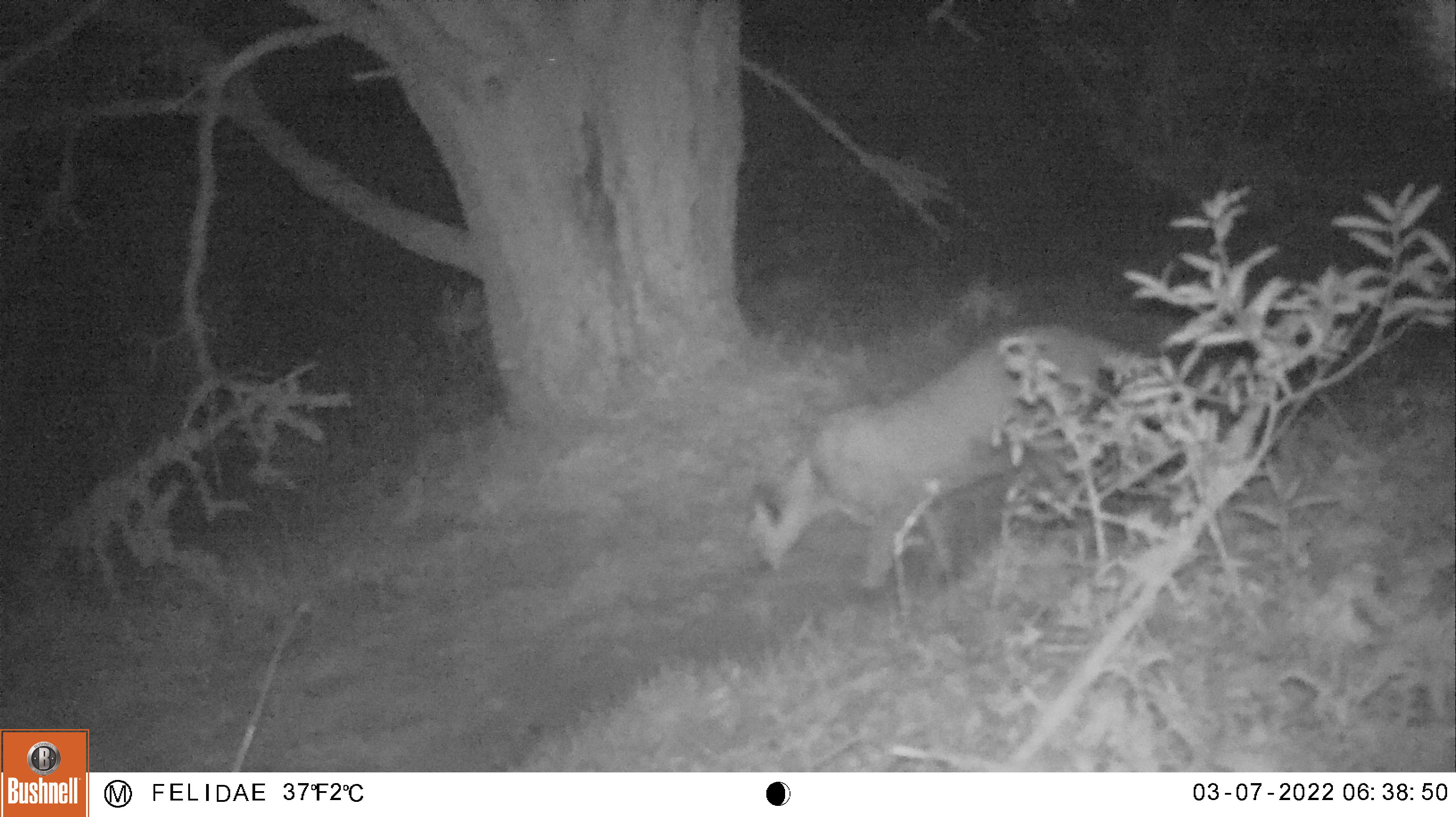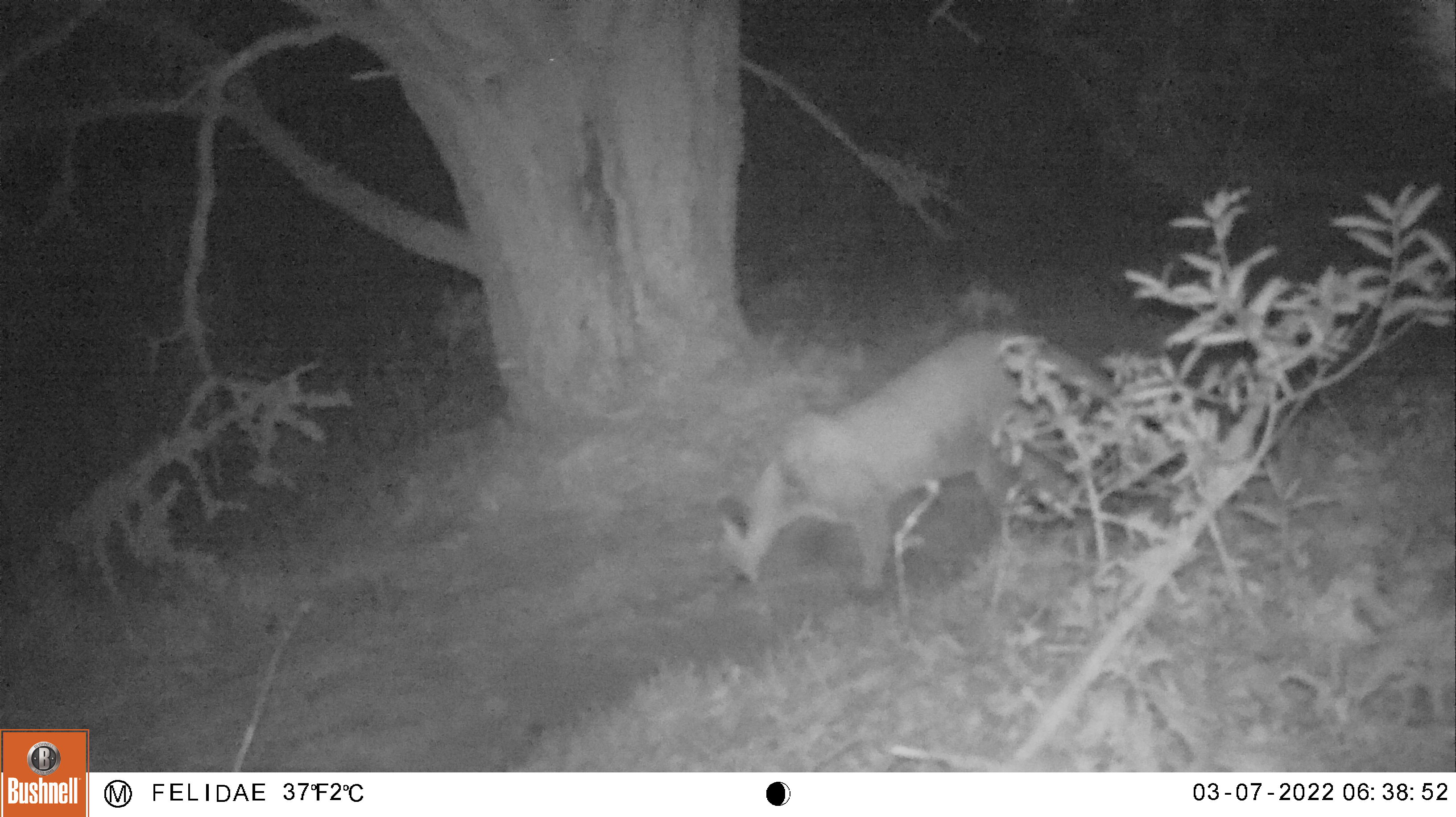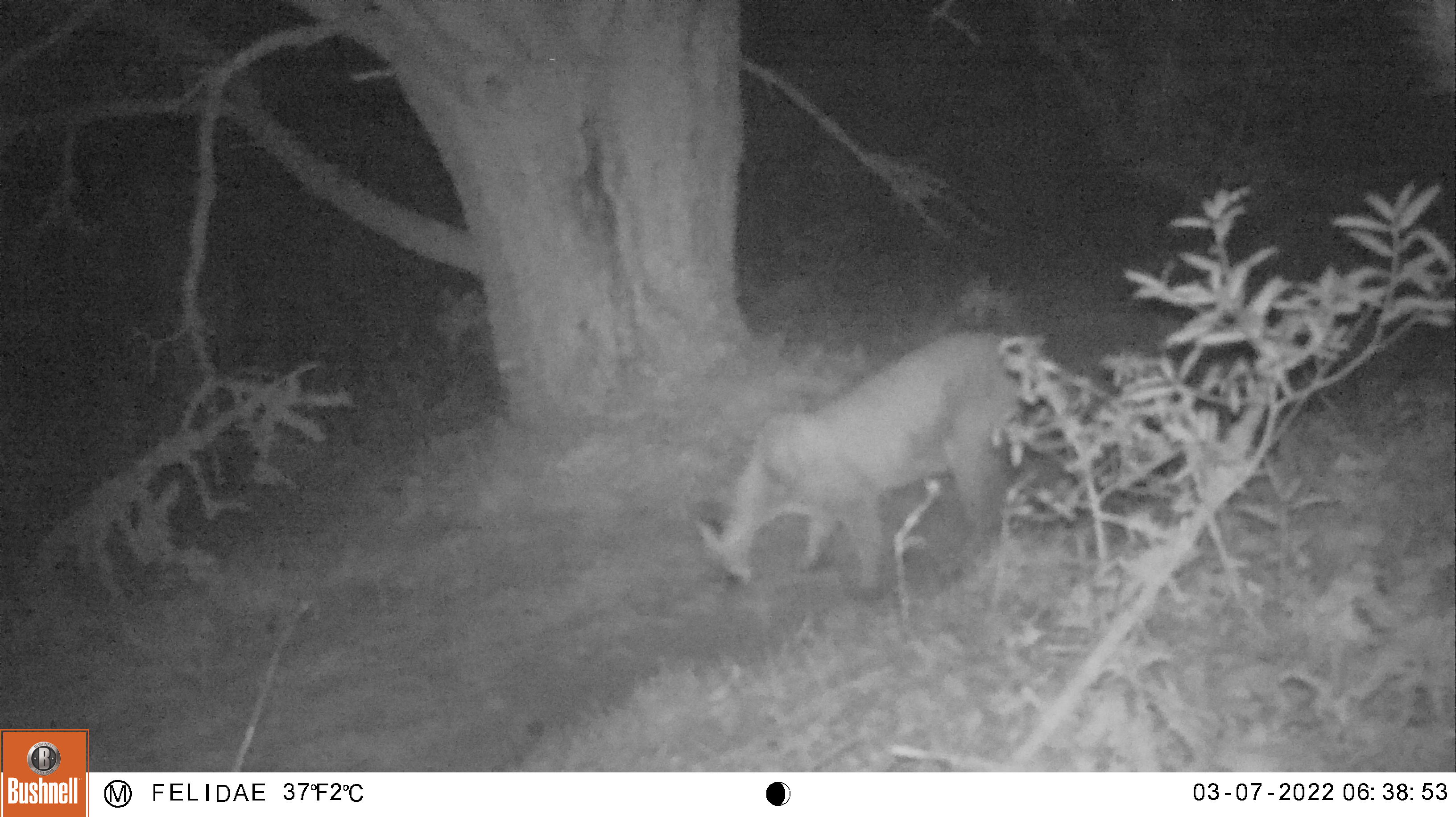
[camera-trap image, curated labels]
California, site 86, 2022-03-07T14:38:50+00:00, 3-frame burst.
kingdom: Animalia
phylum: Chordata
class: Mammalia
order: Carnivora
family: Felidae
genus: Puma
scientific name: Puma concolor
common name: puma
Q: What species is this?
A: Puma (Puma concolor).